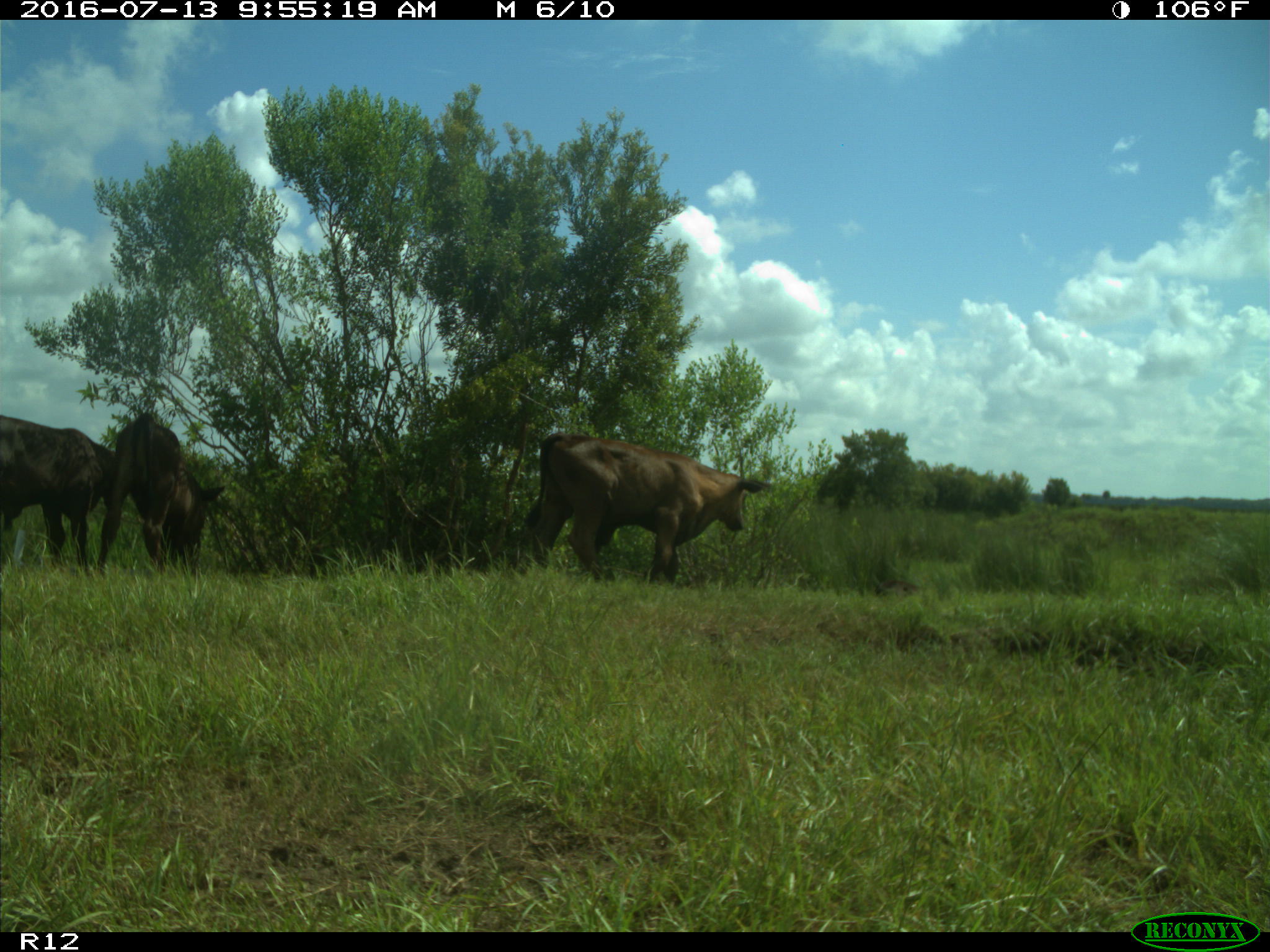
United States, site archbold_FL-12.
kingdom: Animalia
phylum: Chordata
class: Mammalia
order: Artiodactyla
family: Bovidae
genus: Bos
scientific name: Bos taurus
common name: domestic cow